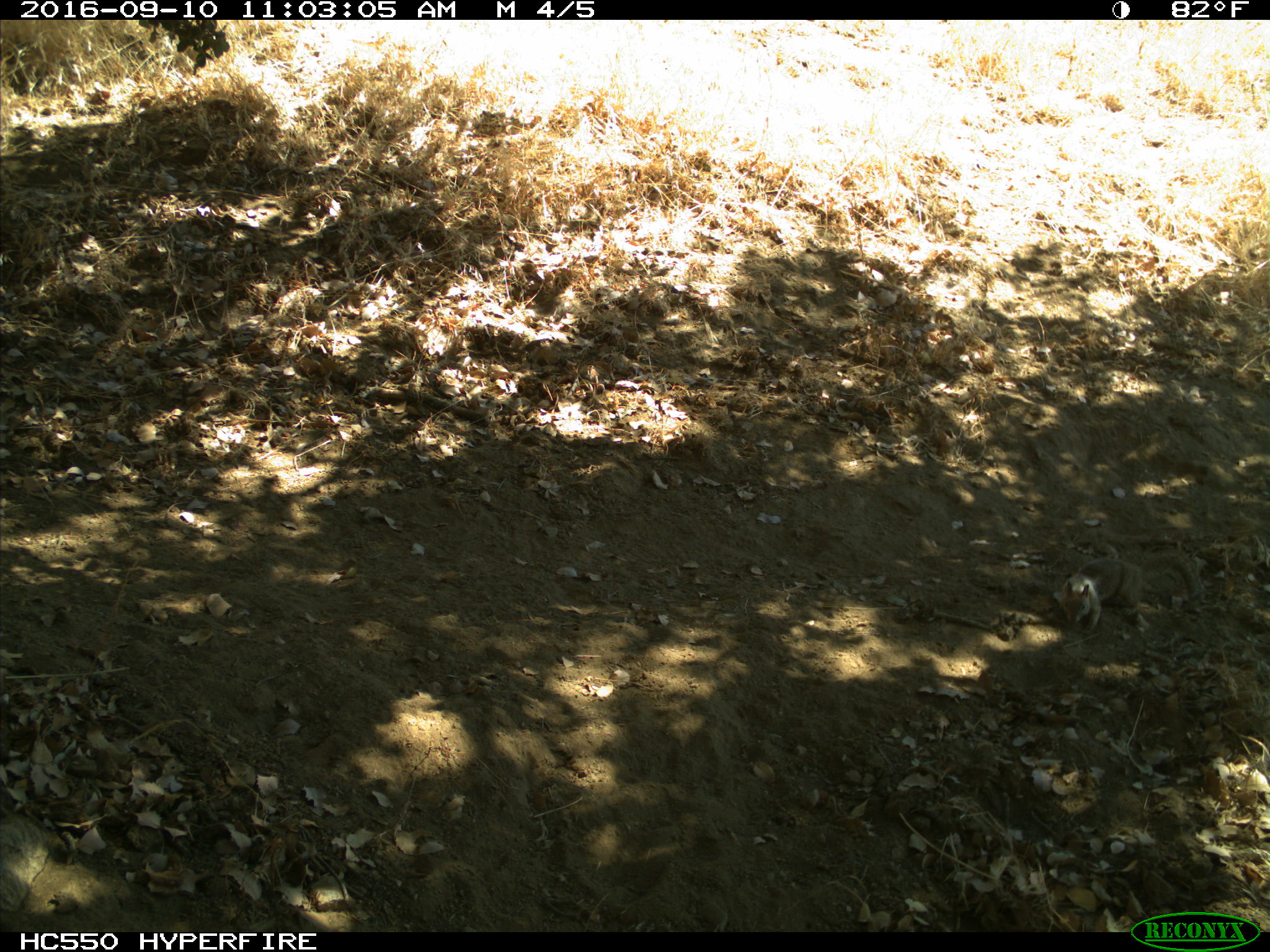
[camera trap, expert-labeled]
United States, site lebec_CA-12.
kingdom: Animalia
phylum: Chordata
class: Mammalia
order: Rodentia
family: Sciuridae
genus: Otospermophilus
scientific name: Otospermophilus beecheyi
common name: california ground squirrel